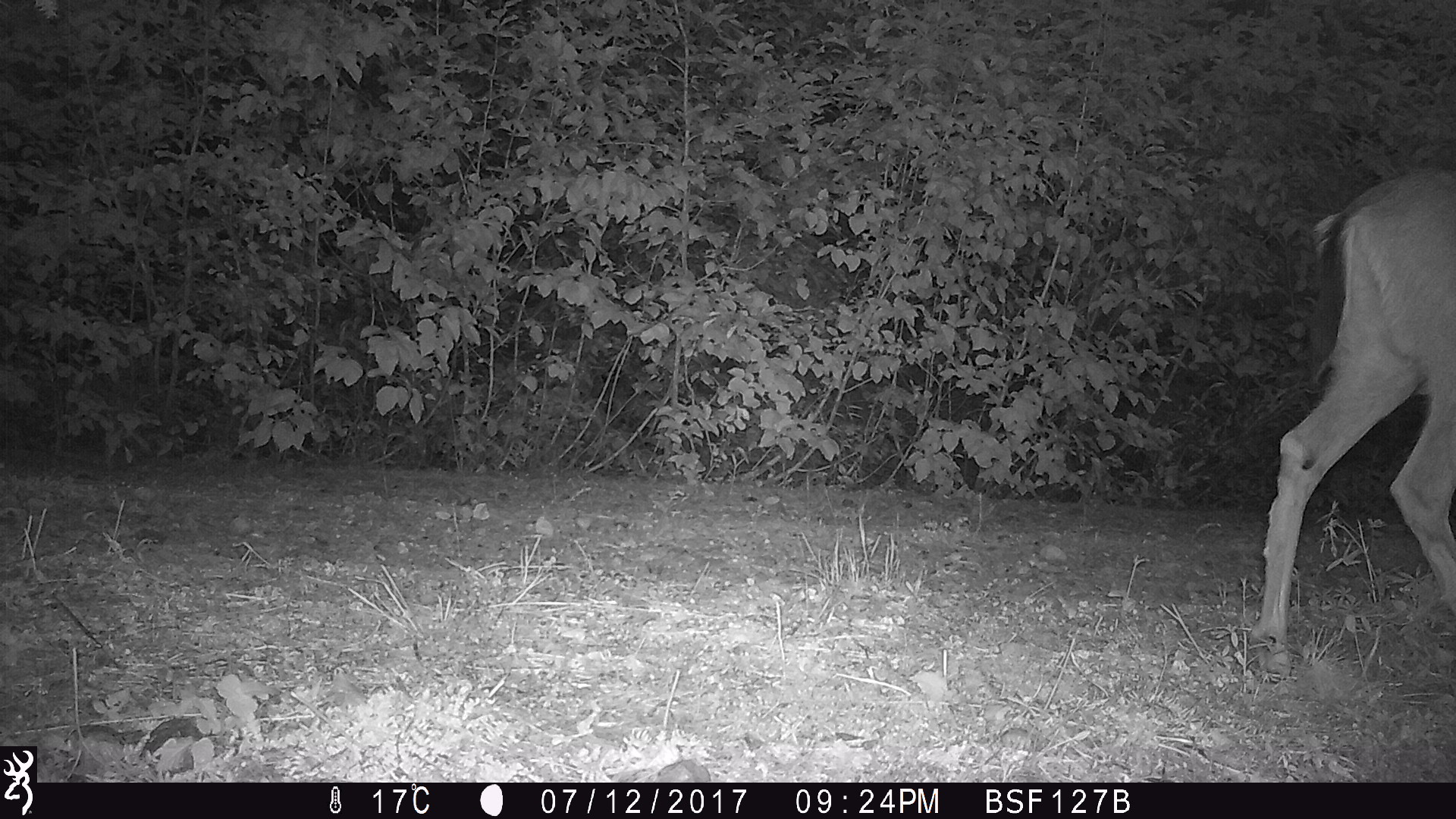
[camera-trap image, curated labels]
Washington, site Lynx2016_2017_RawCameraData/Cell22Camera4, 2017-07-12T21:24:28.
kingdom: Animalia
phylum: Chordata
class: Mammalia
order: Artiodactyla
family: Cervidae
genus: Odocoileus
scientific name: Odocoileus hemionus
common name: mule deer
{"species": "Odocoileus hemionus (mule deer)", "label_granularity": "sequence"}